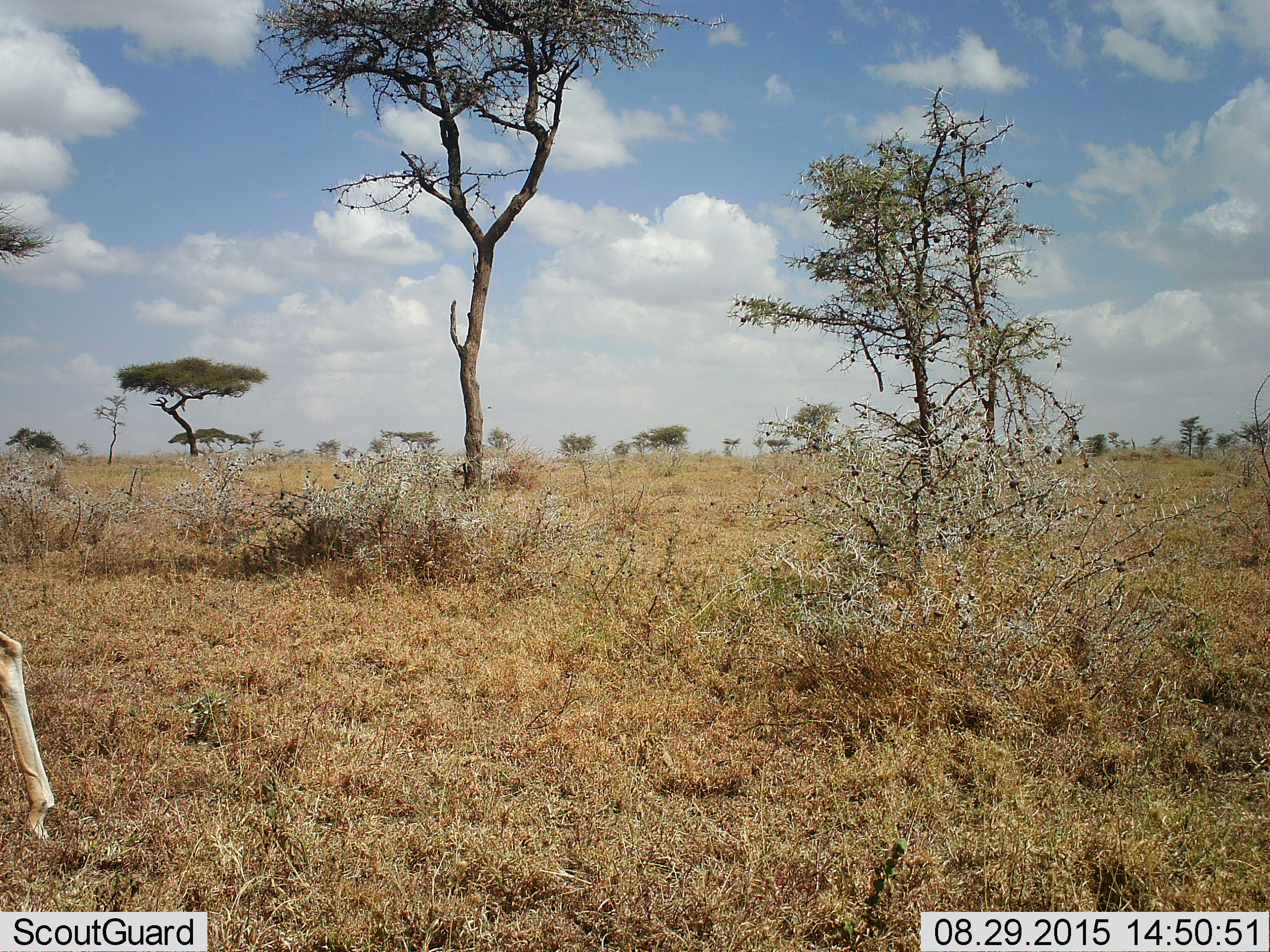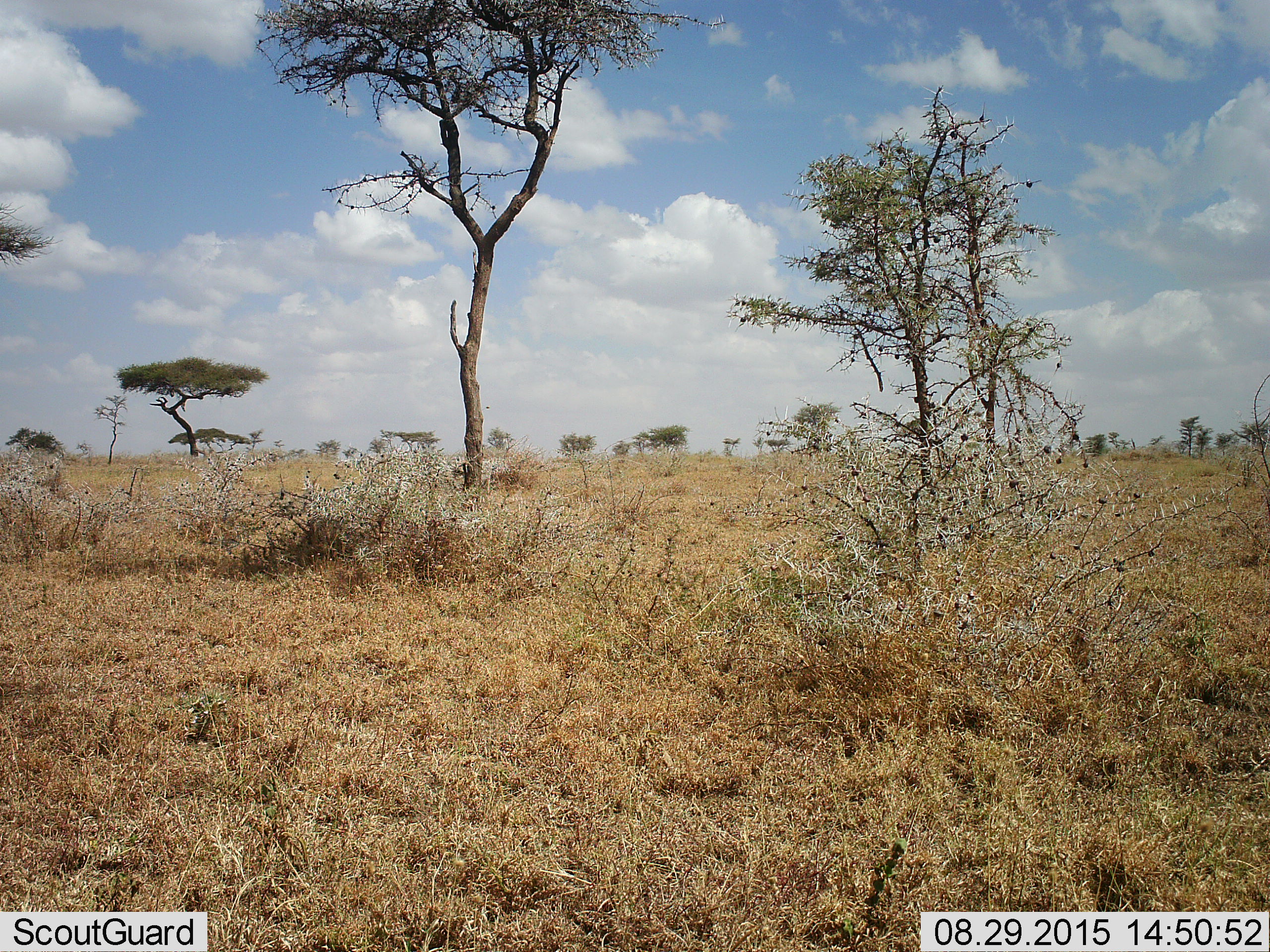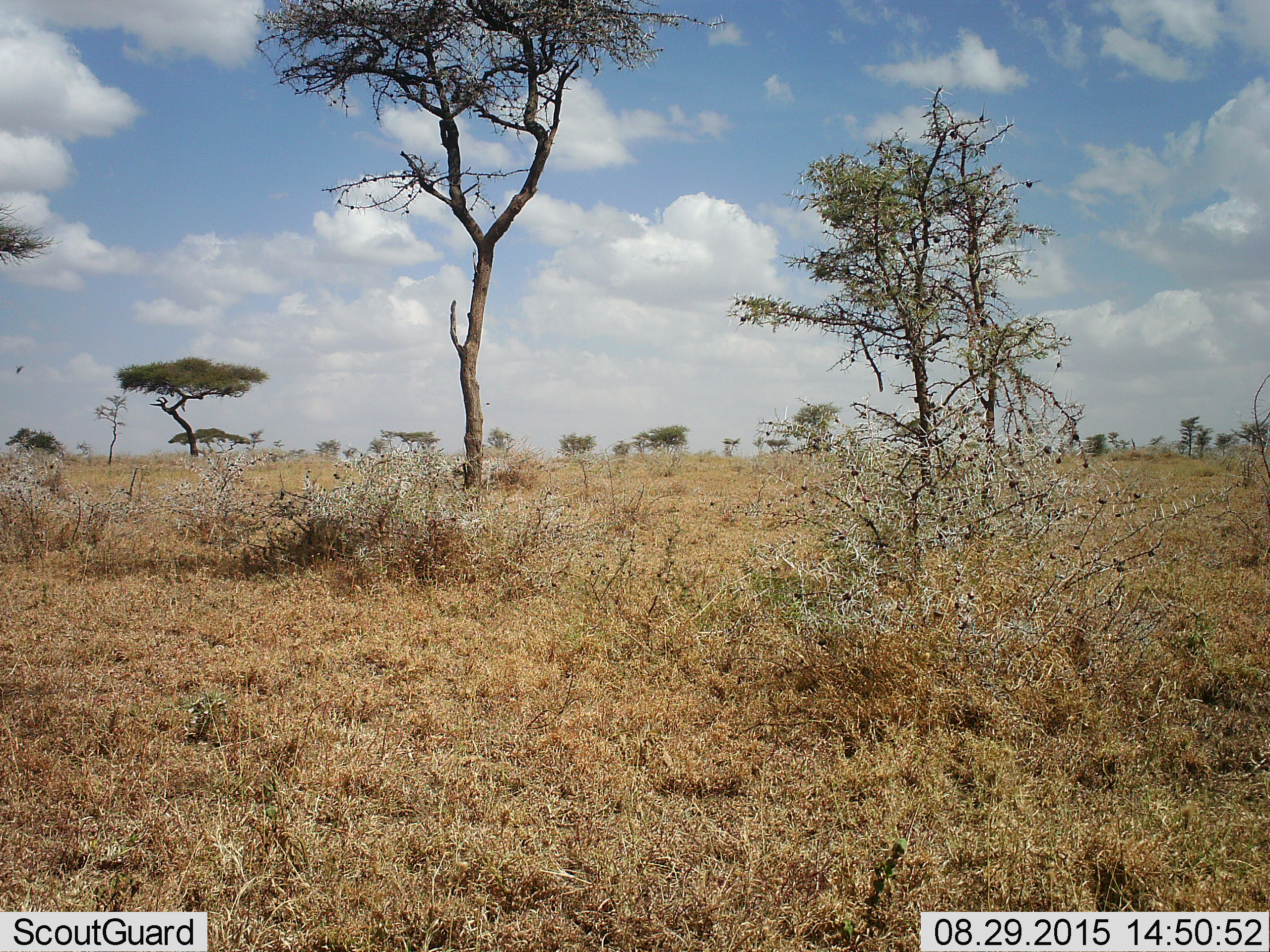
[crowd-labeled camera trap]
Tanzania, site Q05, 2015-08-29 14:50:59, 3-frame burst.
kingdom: Animalia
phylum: Chordata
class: Mammalia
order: Artiodactyla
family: Bovidae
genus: Nanger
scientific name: Nanger granti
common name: grant's gazelle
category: gazellegrants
Gazellegrants (grant's gazelle) (Nanger granti), count 1. Behavior (volunteer vote fractions): standing 0%, resting 0%, moving 100%, interacting 0%. Young present (vote fraction): 0%. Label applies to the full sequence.